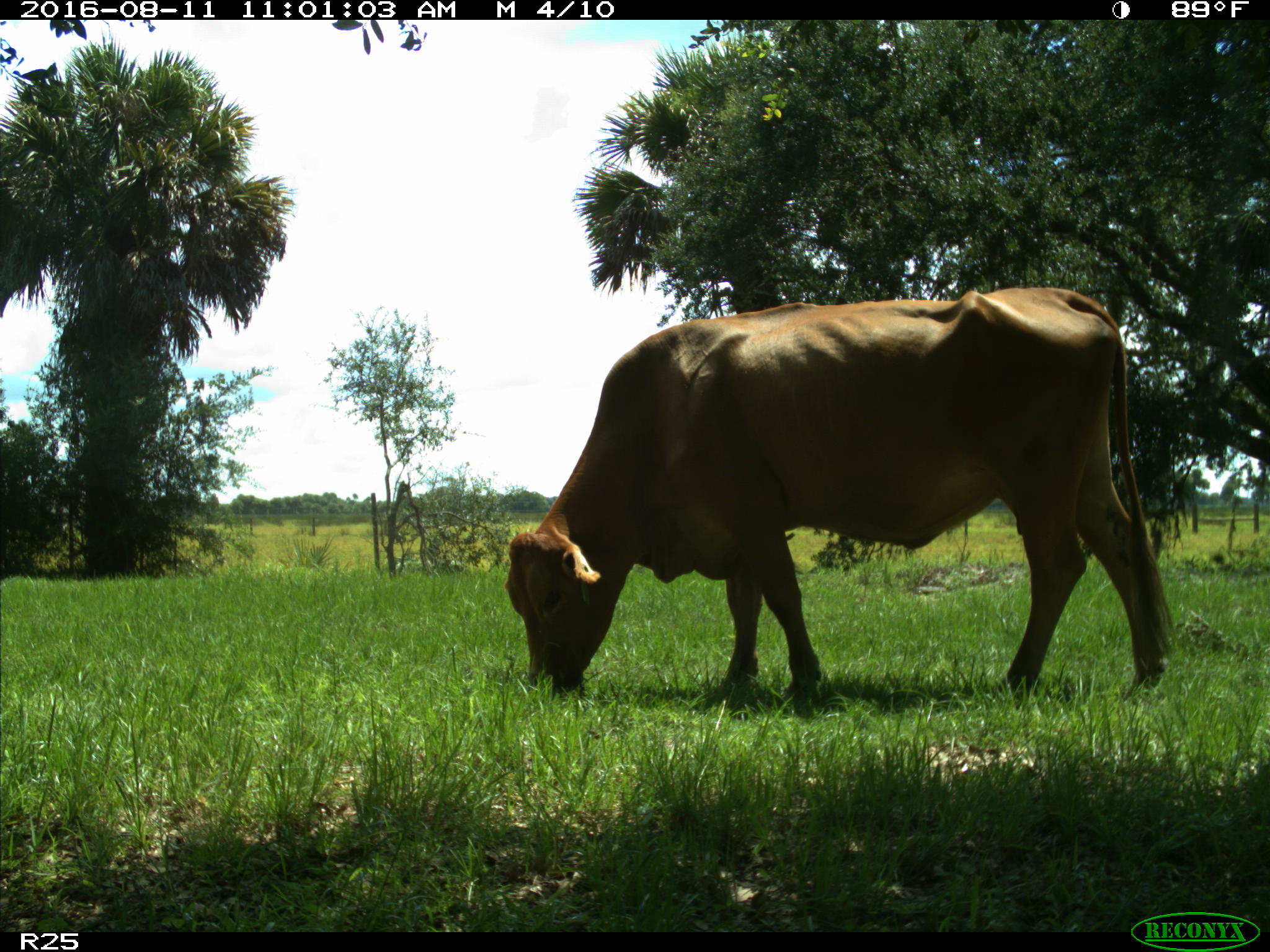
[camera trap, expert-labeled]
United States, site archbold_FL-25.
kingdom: Animalia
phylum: Chordata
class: Mammalia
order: Artiodactyla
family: Bovidae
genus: Bos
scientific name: Bos taurus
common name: domestic cow